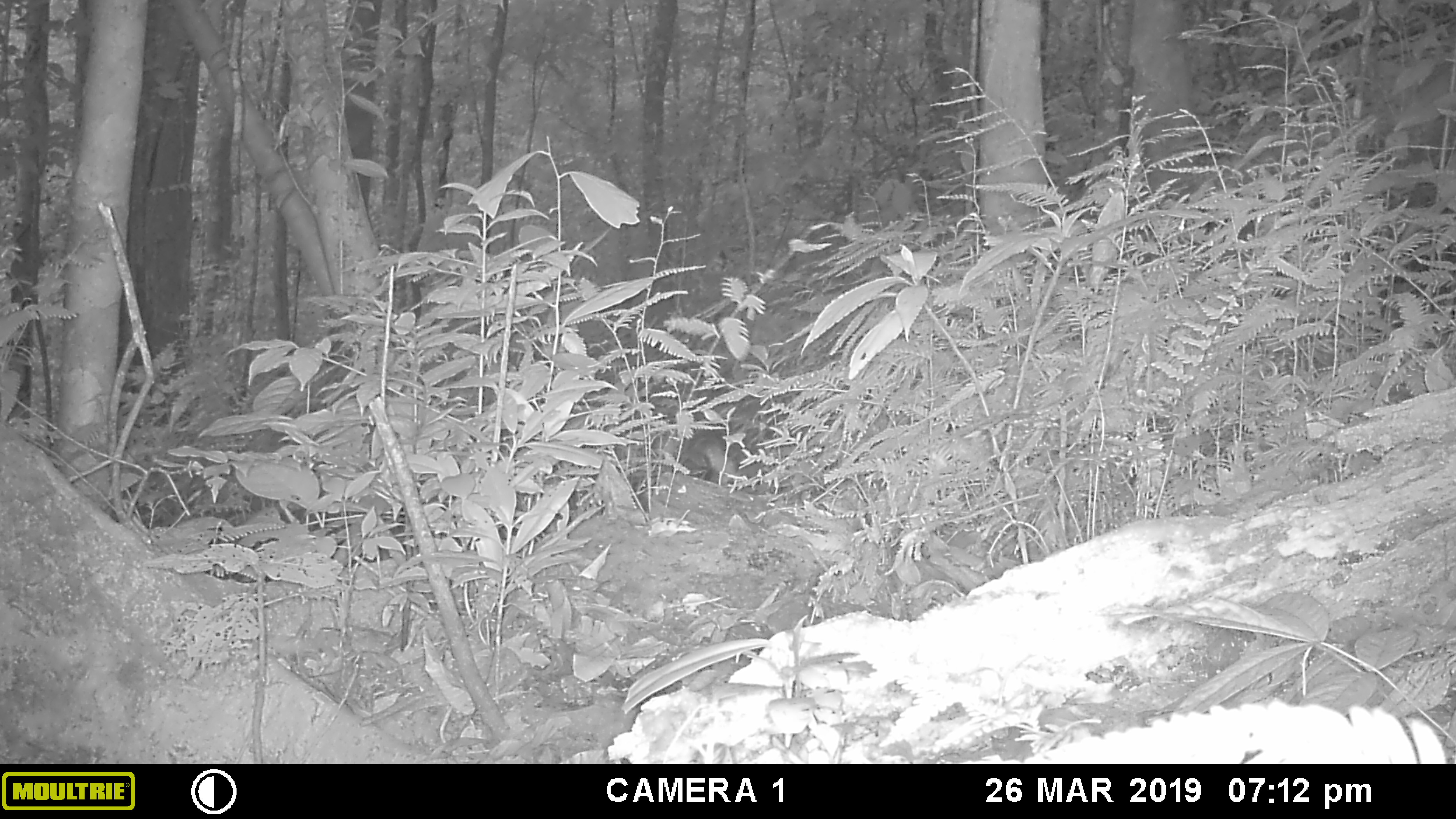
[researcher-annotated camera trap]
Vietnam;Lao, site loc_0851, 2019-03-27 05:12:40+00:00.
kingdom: Animalia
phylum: Chordata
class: Mammalia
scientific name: Mammalia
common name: mammal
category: unidentified mammal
Unidentified mammal (mammal) (Mammalia). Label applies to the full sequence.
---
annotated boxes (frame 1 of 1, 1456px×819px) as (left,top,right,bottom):
unidentified mammal: (671,428,763,487)